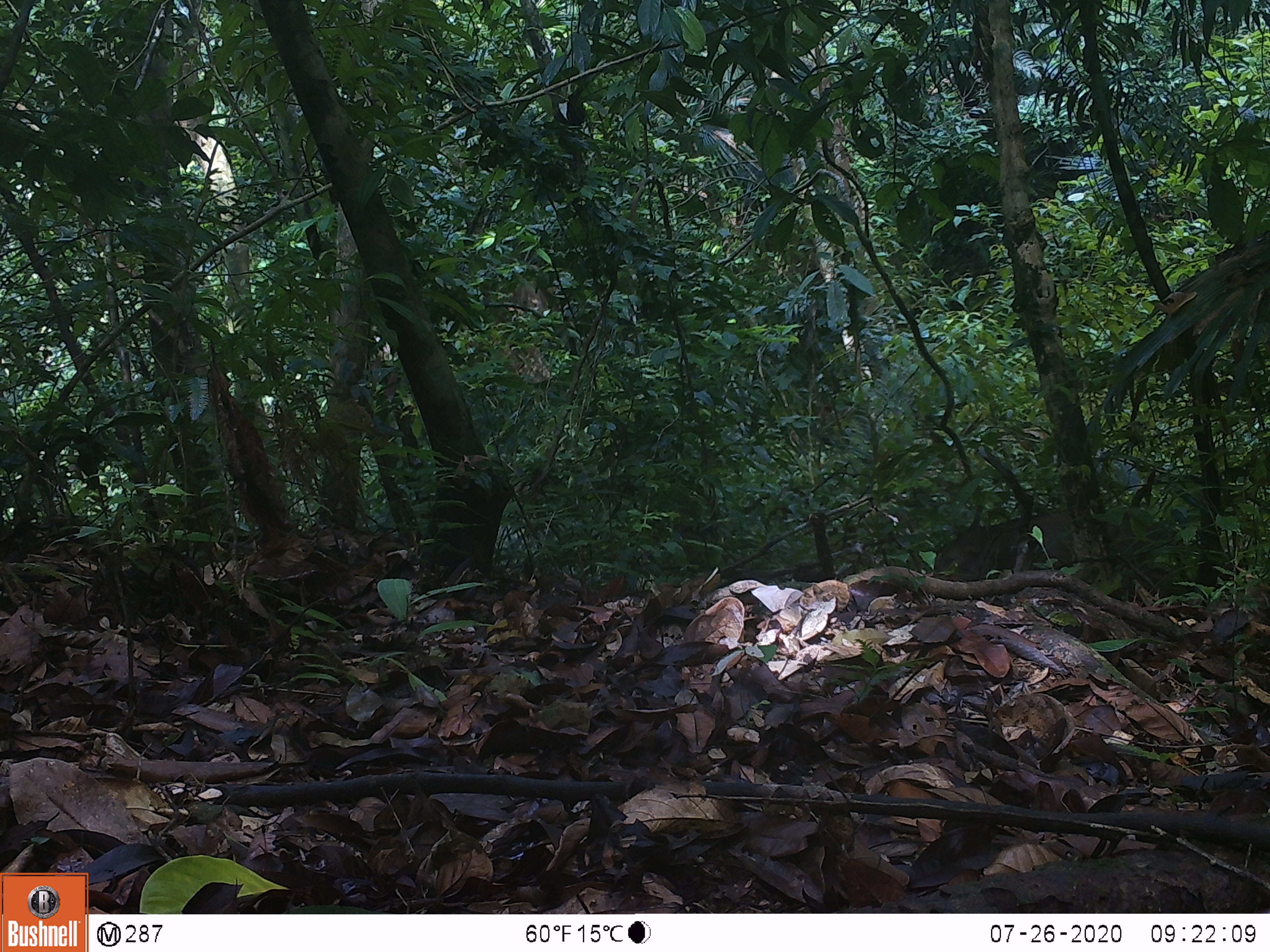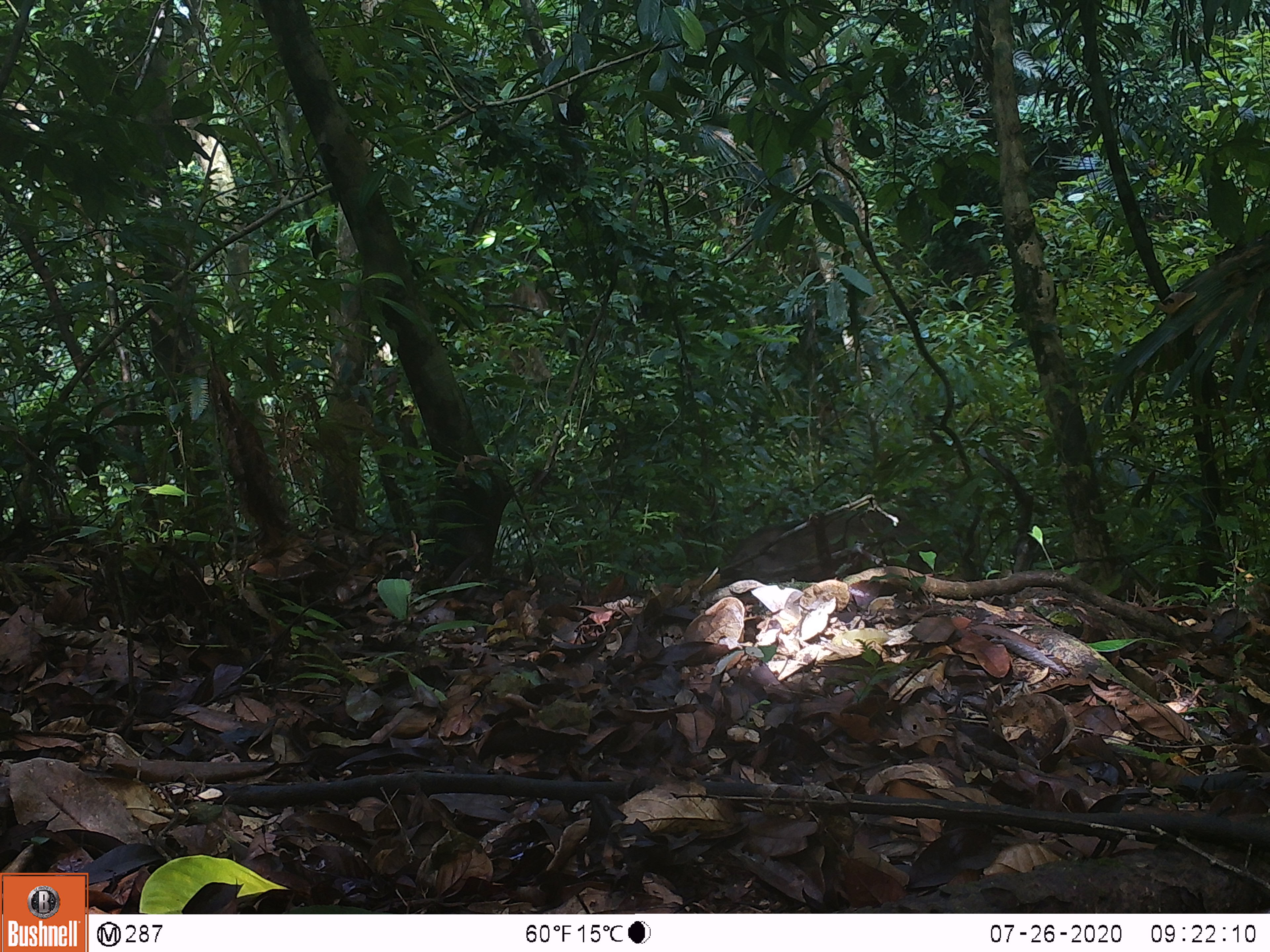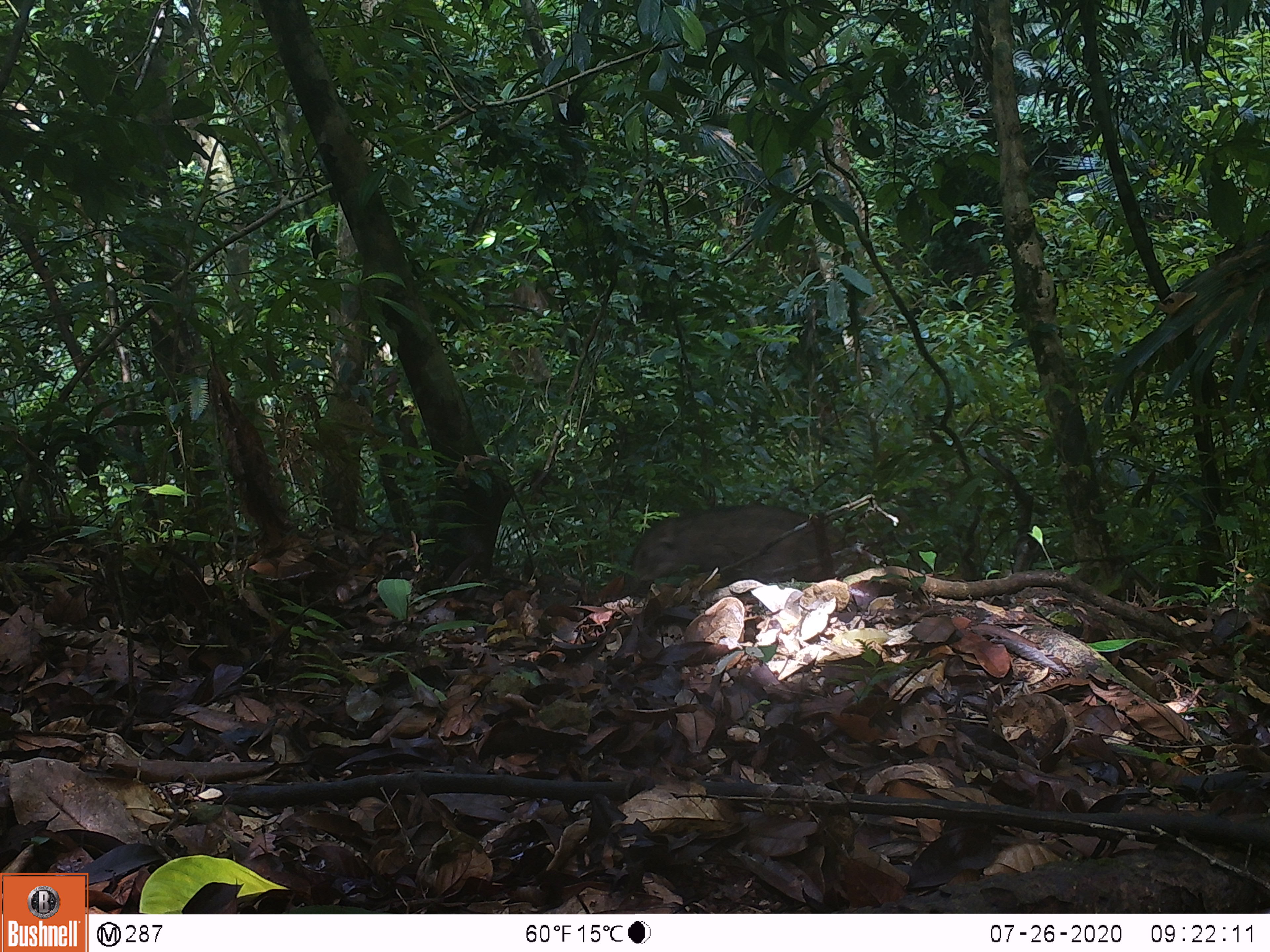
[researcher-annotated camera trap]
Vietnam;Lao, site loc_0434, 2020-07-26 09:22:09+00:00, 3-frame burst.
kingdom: Animalia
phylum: Chordata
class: Mammalia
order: Artiodactyla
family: Suidae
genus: Sus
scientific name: Sus scrofa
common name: eurasian wild pig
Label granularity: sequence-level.